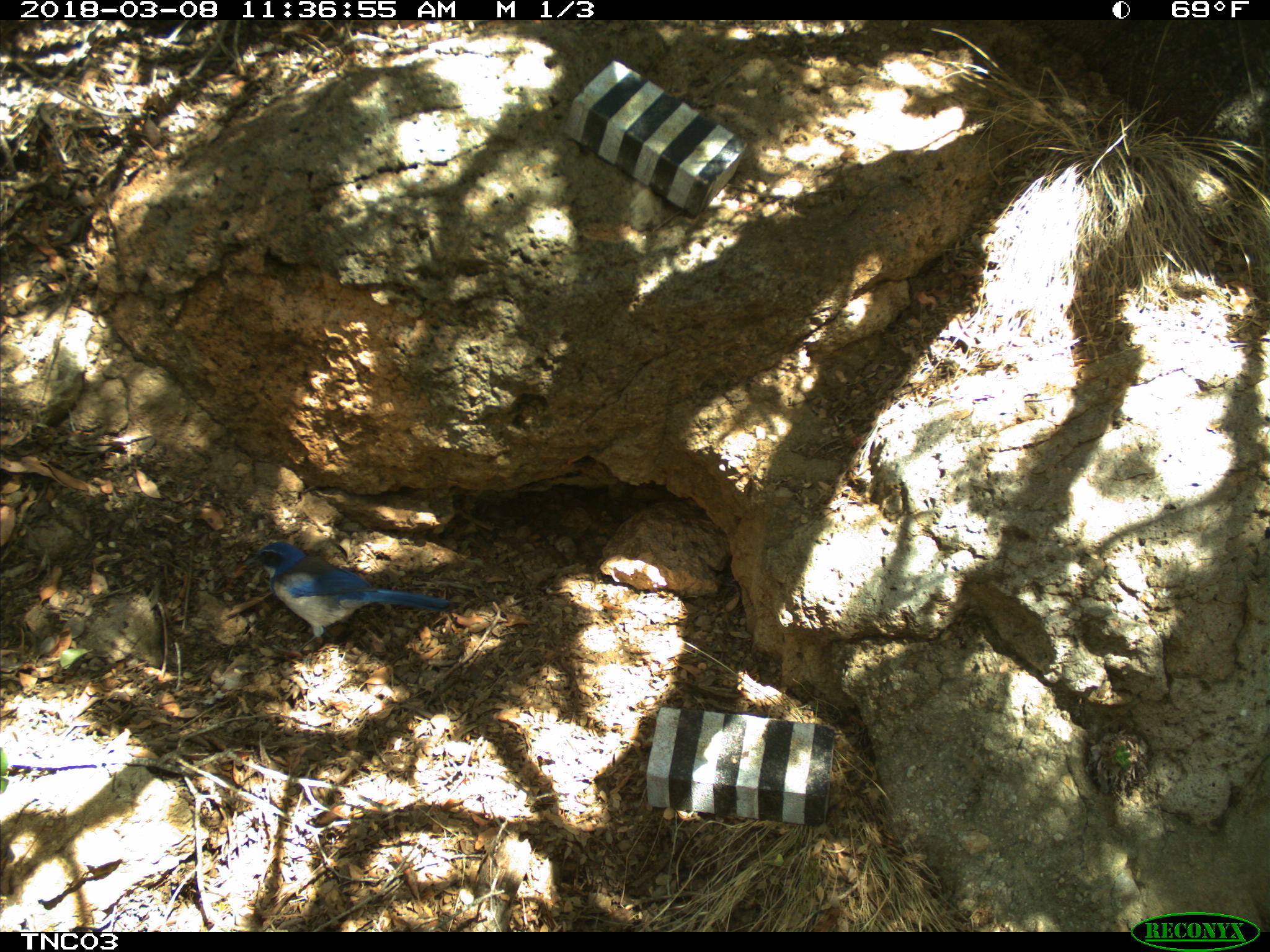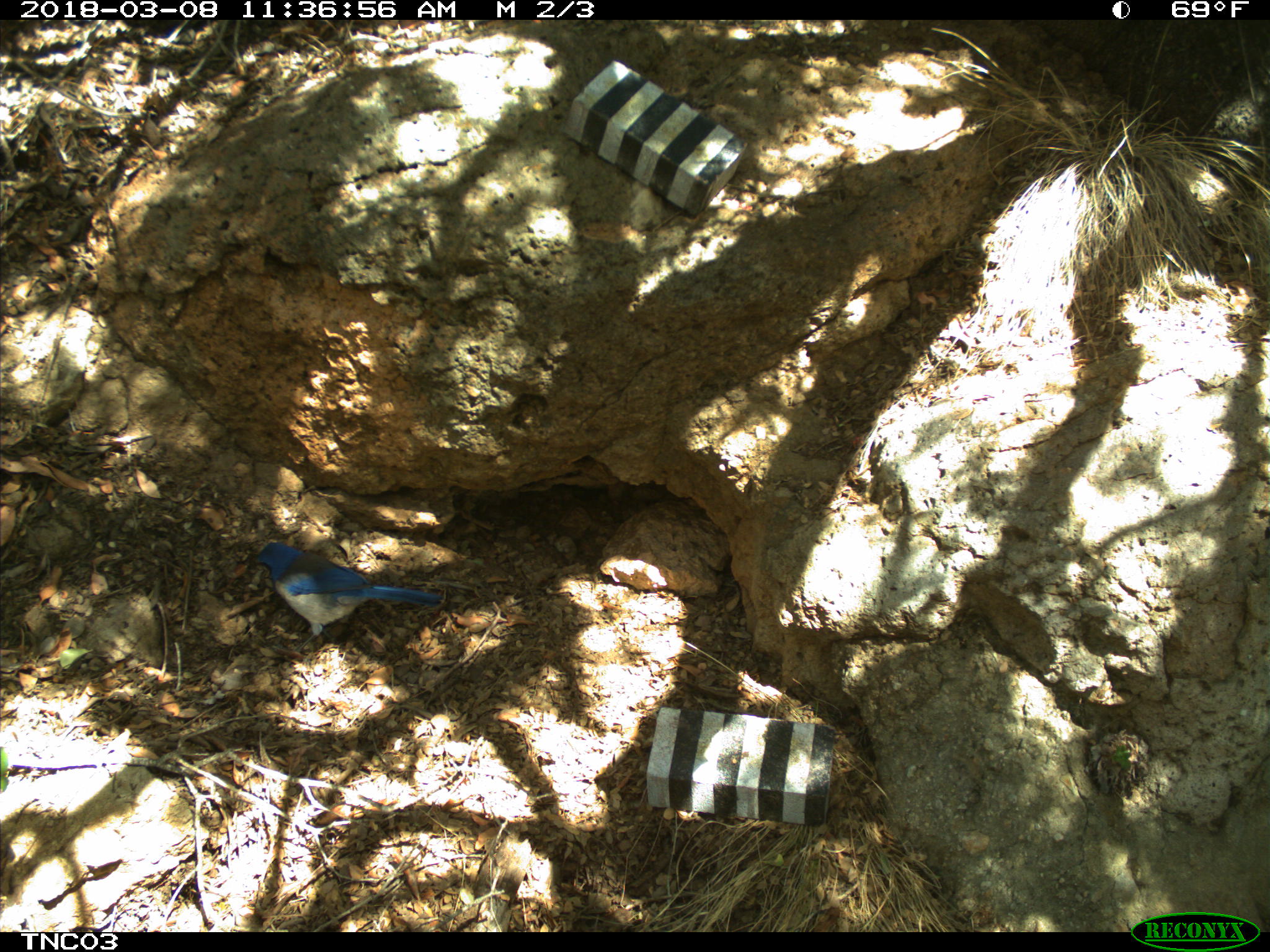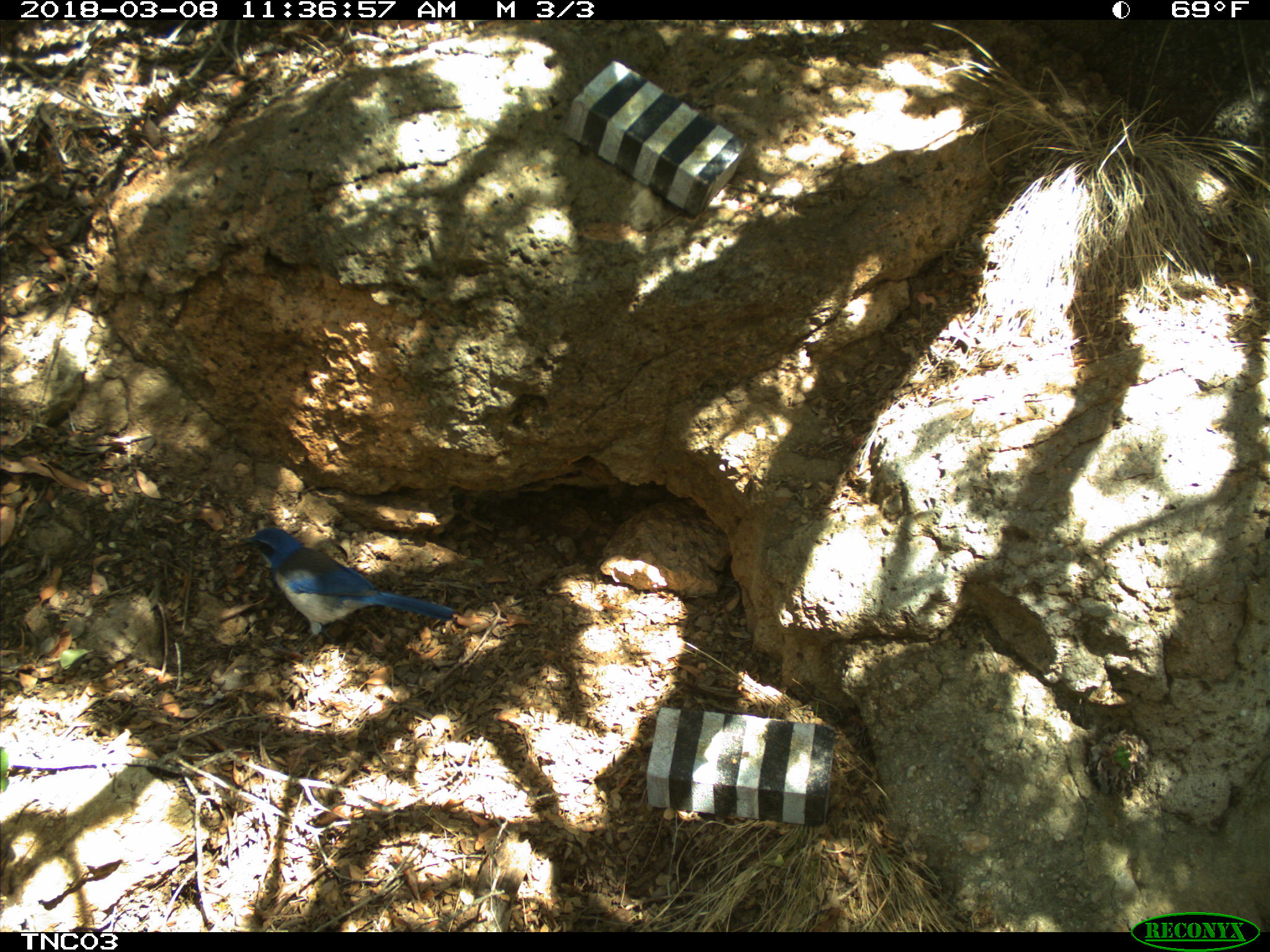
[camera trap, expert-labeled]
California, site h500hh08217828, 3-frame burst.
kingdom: Animalia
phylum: Chordata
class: Aves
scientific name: Aves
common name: bird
Bird (Aves).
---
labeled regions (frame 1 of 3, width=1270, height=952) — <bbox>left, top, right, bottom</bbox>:
bird: <bbox>241, 540, 458, 669</bbox>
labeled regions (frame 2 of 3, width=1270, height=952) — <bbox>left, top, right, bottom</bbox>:
bird: <bbox>252, 541, 442, 655</bbox>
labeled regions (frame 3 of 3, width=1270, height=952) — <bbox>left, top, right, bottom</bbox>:
bird: <bbox>232, 527, 456, 644</bbox>